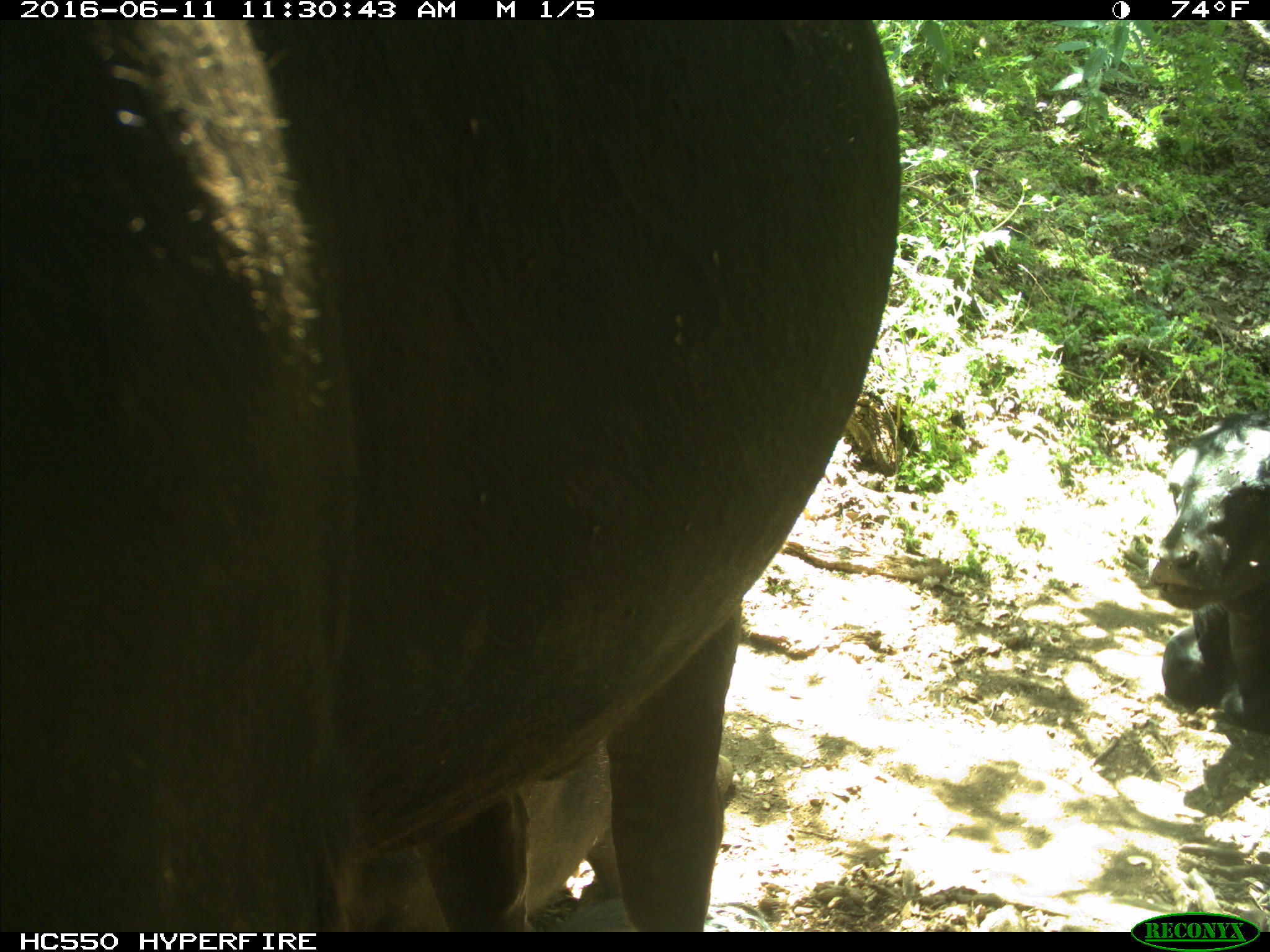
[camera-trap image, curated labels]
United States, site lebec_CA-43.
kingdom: Animalia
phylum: Chordata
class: Mammalia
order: Artiodactyla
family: Bovidae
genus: Bos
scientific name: Bos taurus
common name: domestic cow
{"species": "Bos taurus (domestic cow)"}